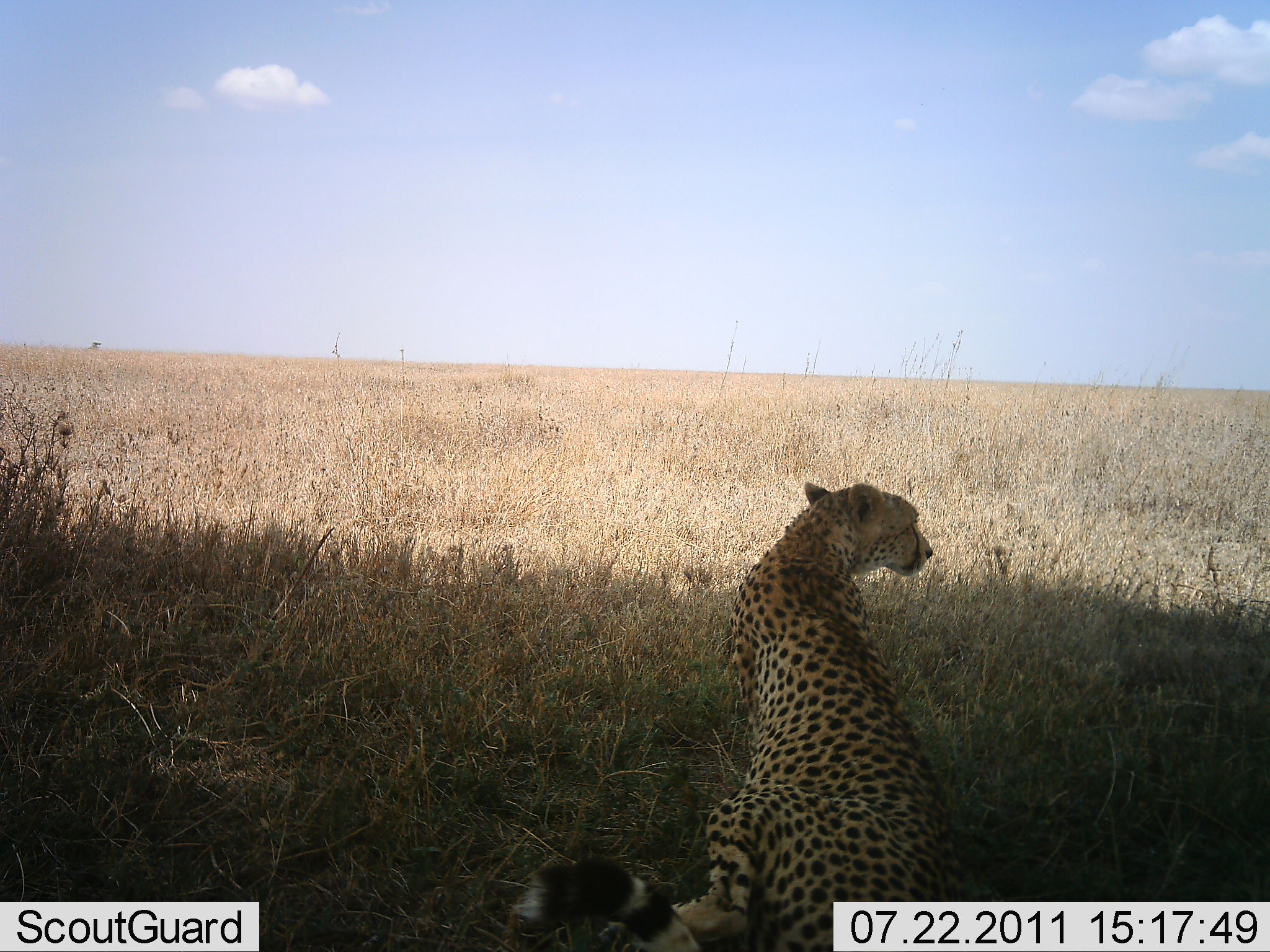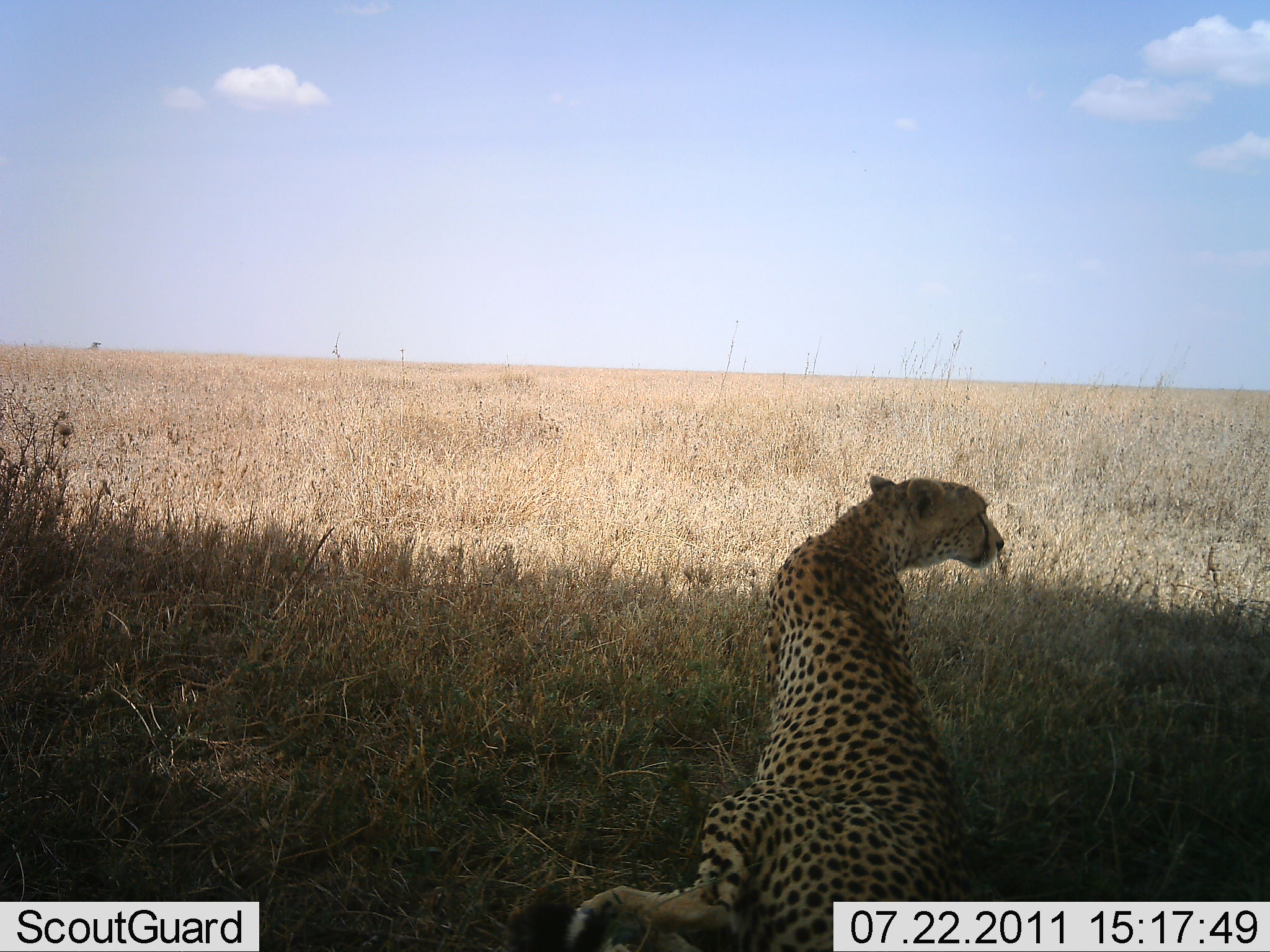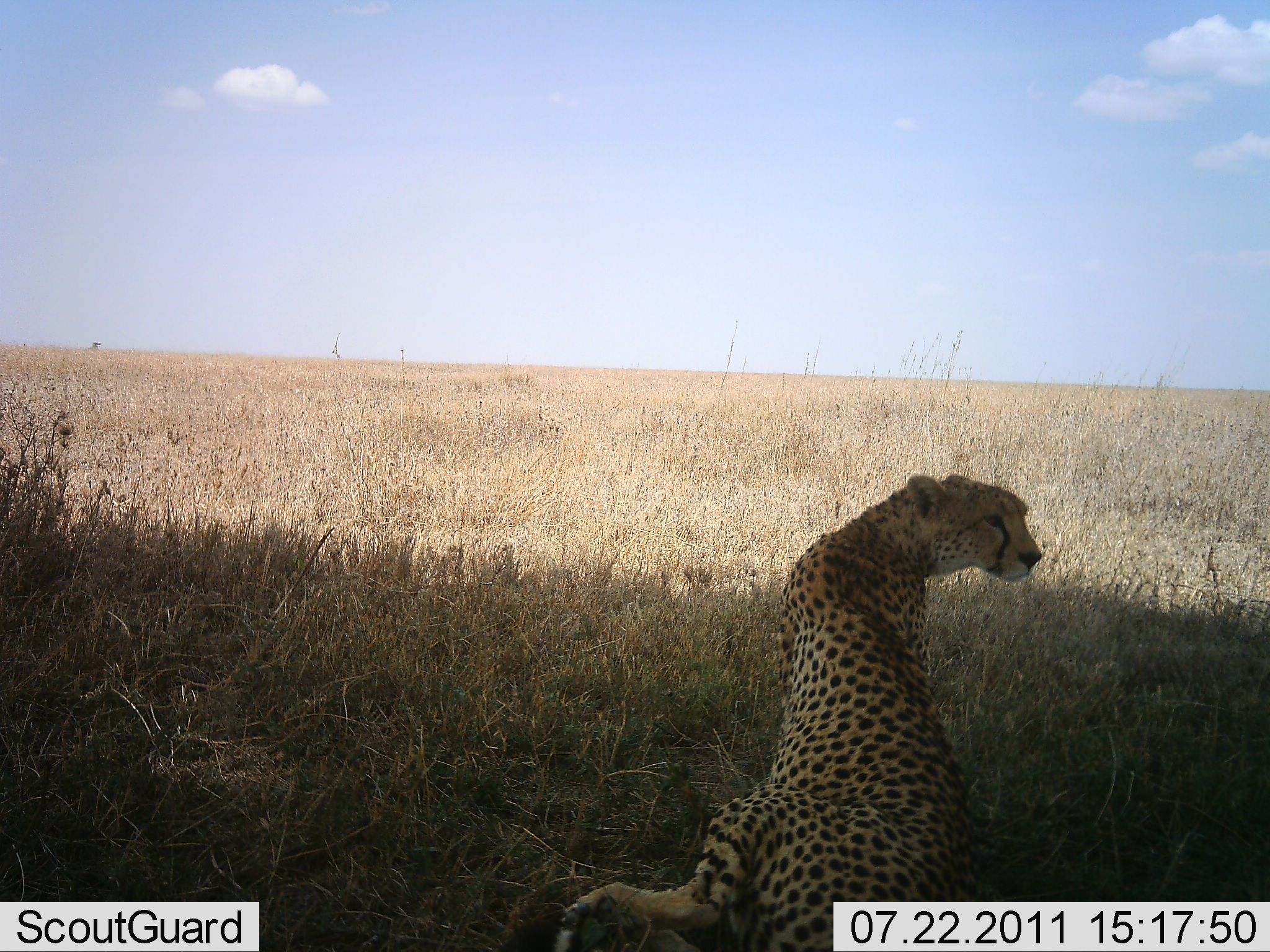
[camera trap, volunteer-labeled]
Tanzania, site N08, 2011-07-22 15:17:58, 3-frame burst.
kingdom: Animalia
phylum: Chordata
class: Mammalia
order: Carnivora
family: Felidae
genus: Acinonyx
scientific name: Acinonyx jubatus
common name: cheetah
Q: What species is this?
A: Cheetah (Acinonyx jubatus).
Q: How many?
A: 1.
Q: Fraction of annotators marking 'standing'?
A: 9%.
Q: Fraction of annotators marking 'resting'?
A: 91%.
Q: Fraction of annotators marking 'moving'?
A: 0%.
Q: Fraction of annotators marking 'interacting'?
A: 0%.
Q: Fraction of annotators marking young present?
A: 0%.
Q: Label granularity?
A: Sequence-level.